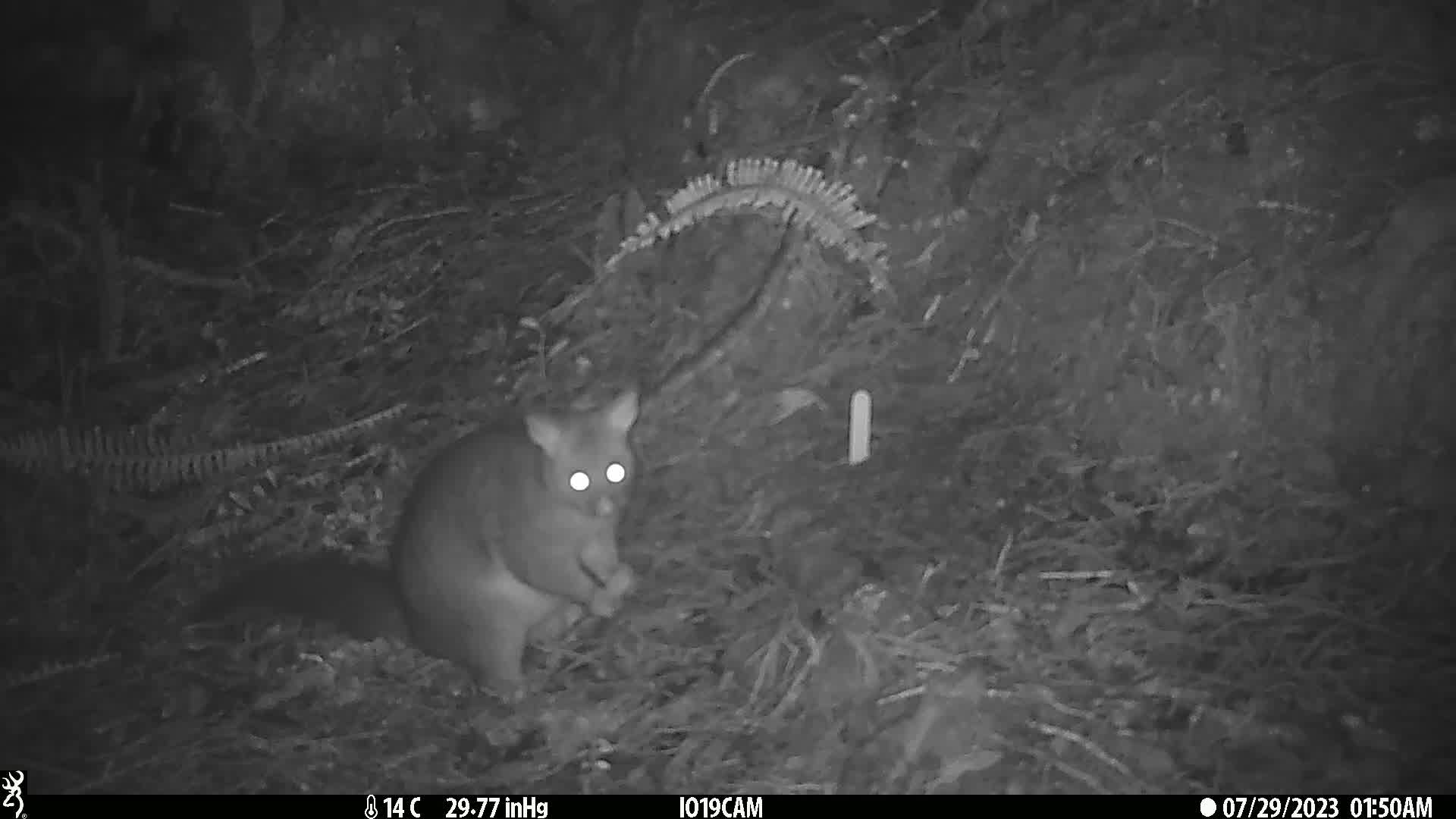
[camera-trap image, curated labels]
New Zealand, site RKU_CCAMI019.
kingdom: Animalia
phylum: Chordata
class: Mammalia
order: Diprotodontia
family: Phalangeridae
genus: Trichosurus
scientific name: Trichosurus vulpecula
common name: common brushtail possum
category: possum